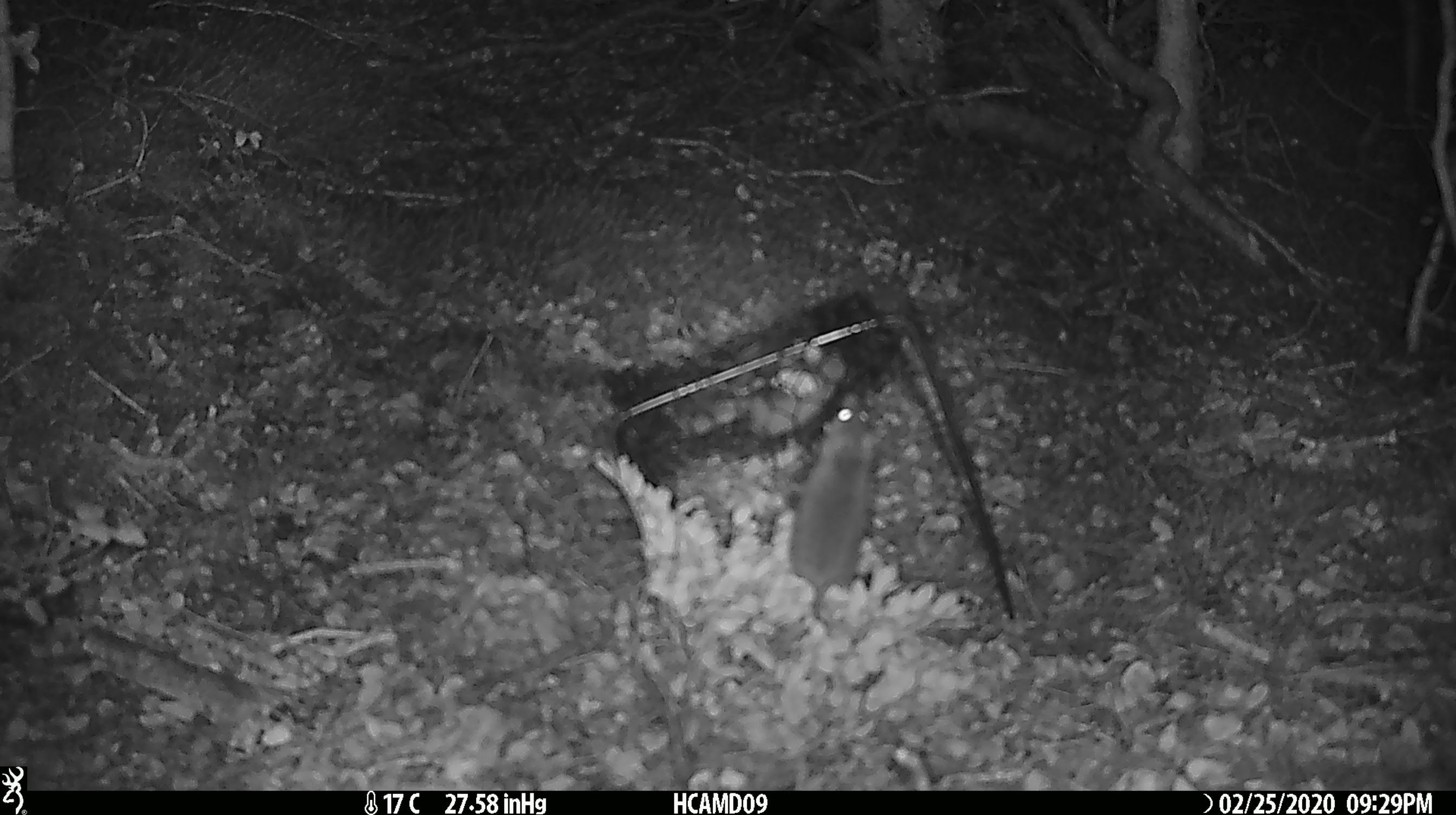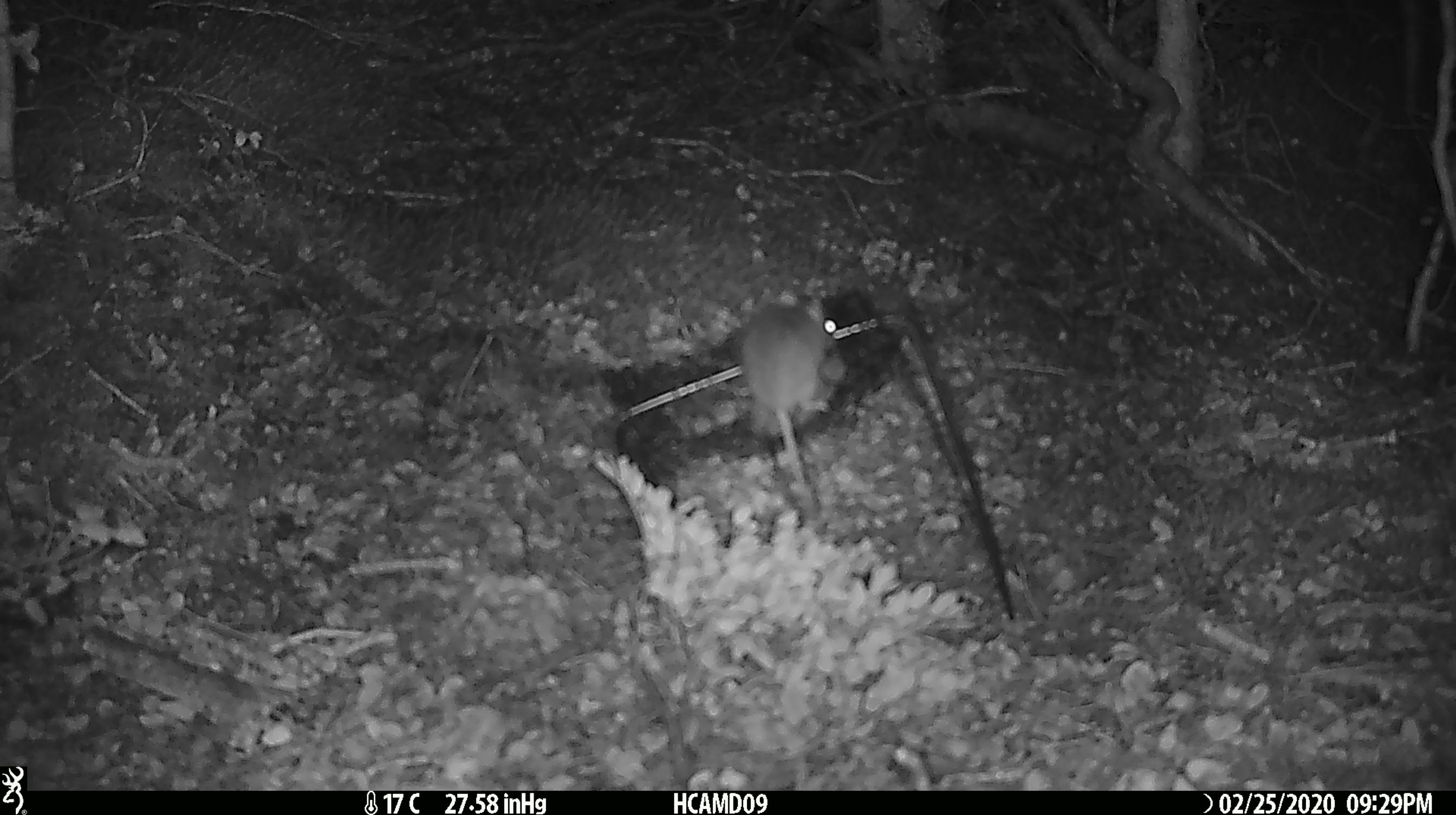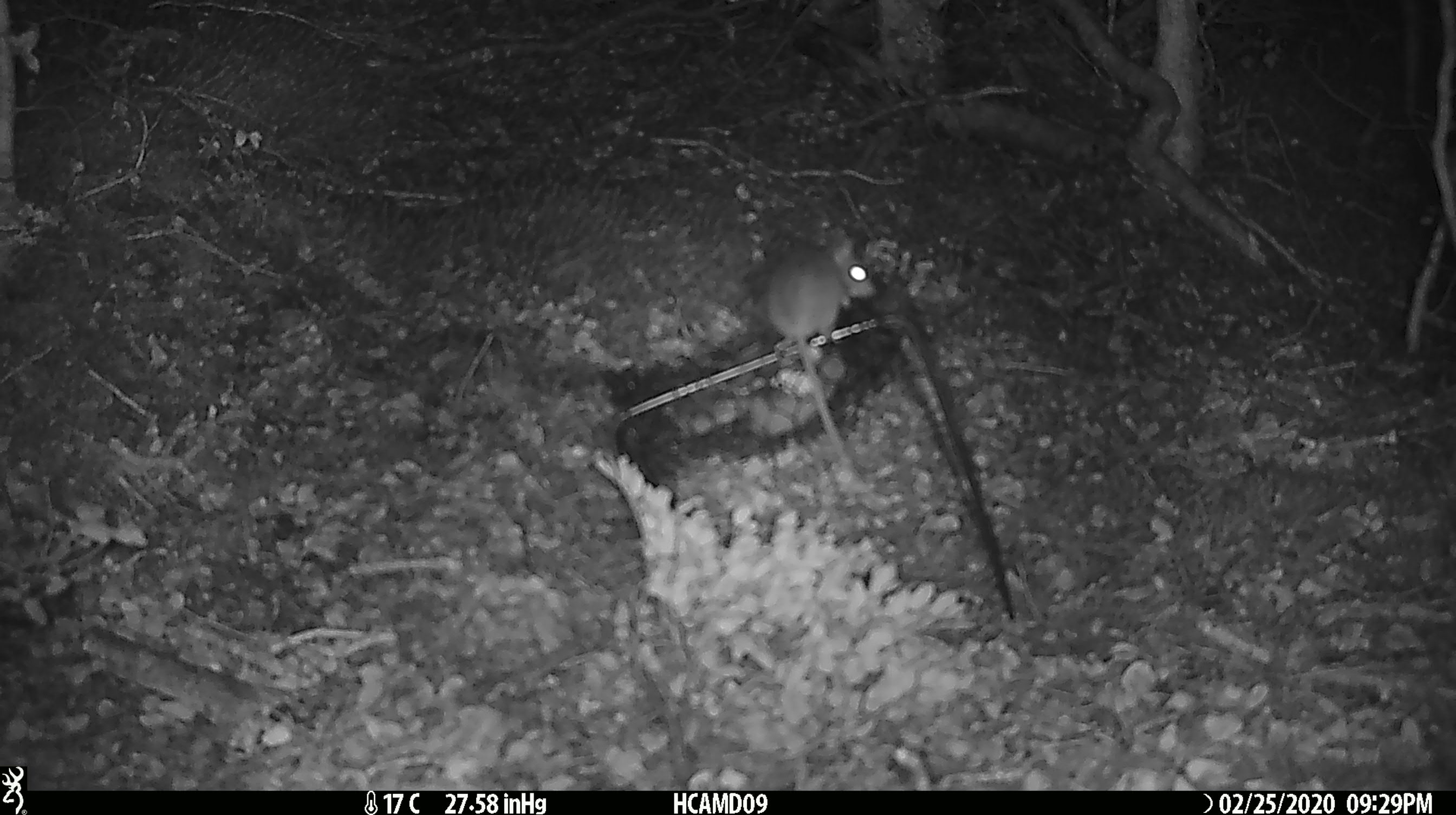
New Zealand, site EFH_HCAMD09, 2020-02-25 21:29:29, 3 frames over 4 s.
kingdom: Animalia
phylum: Chordata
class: Mammalia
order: Rodentia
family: Muridae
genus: Mus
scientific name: Mus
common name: mouse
Mouse (Mus).